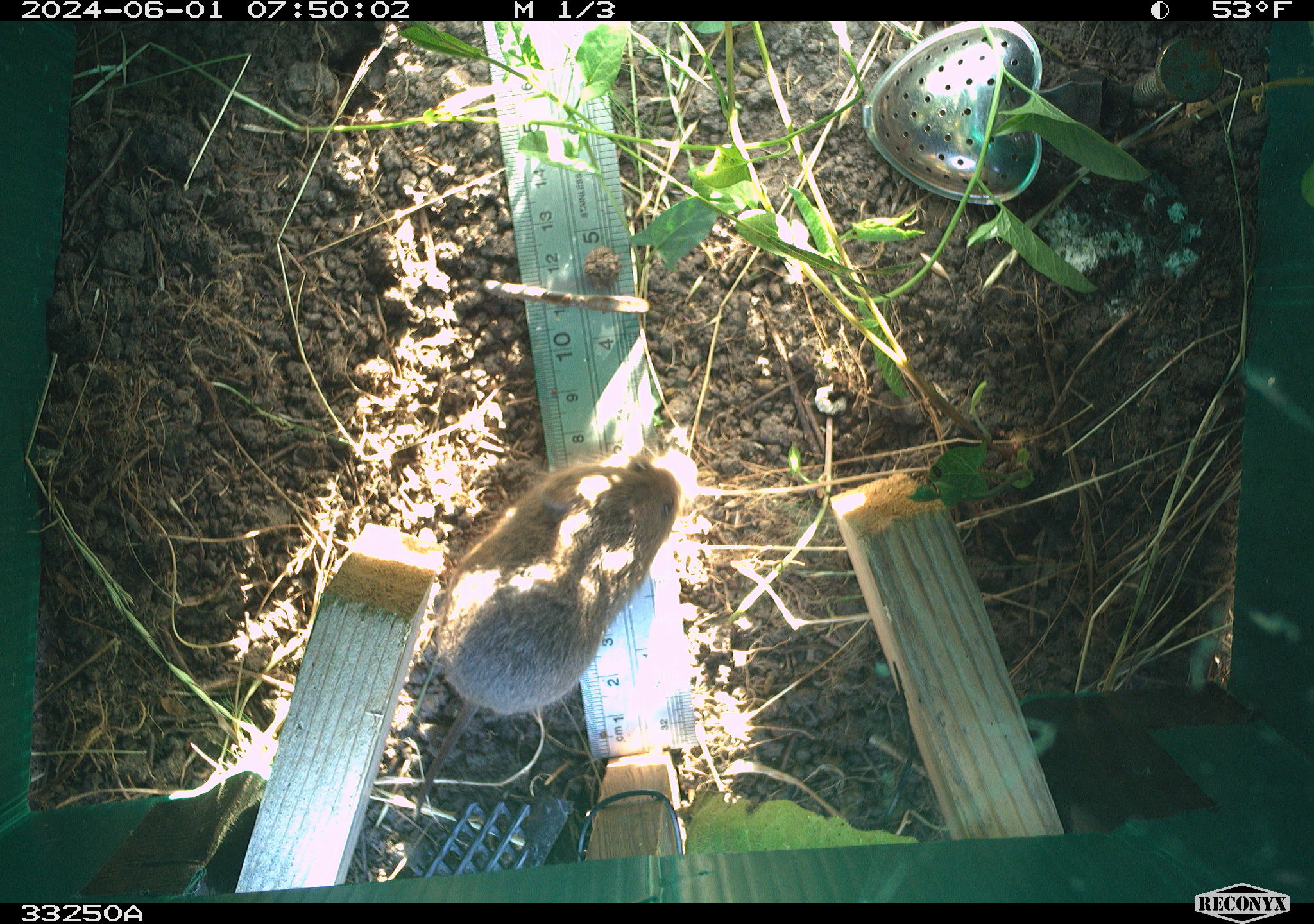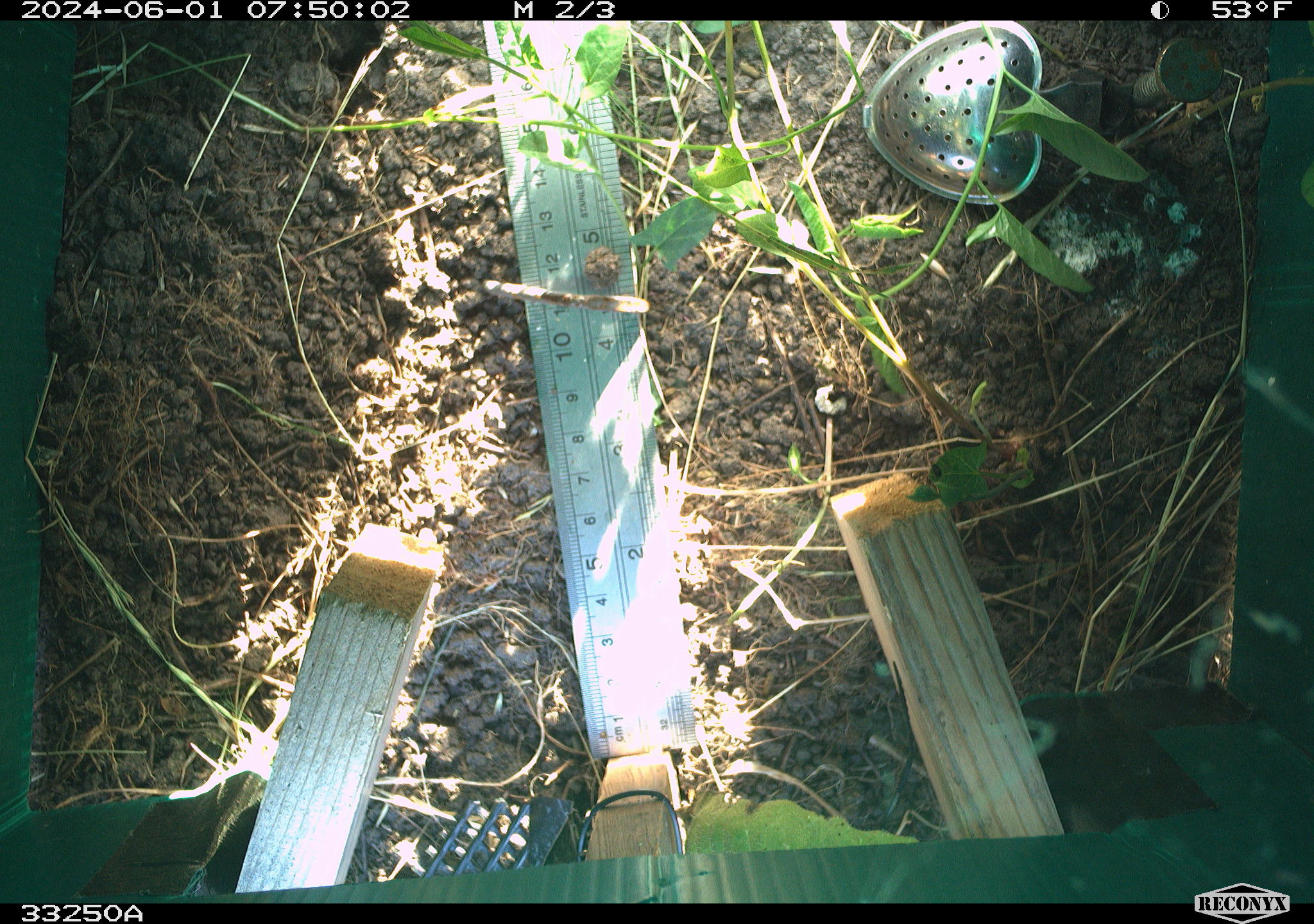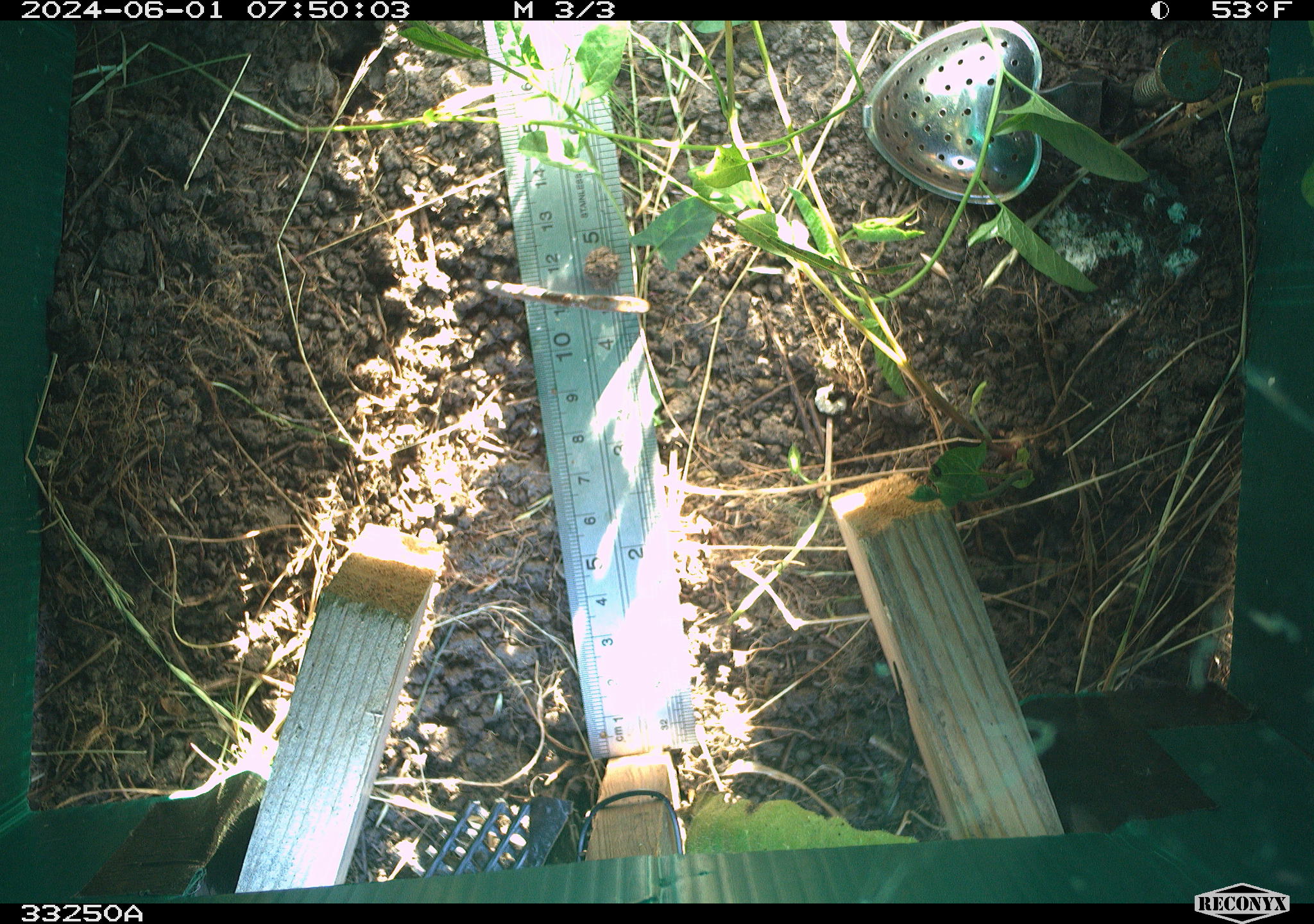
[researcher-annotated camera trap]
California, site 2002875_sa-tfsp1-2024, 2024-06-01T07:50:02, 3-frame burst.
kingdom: Animalia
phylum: Chordata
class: Mammalia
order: Rodentia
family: Cricetidae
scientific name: Arvicolinae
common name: voles, lemmings, and muskrats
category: arvicolinae subfamily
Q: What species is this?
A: Arvicolinae subfamily (voles, lemmings, and muskrats) (Arvicolinae).